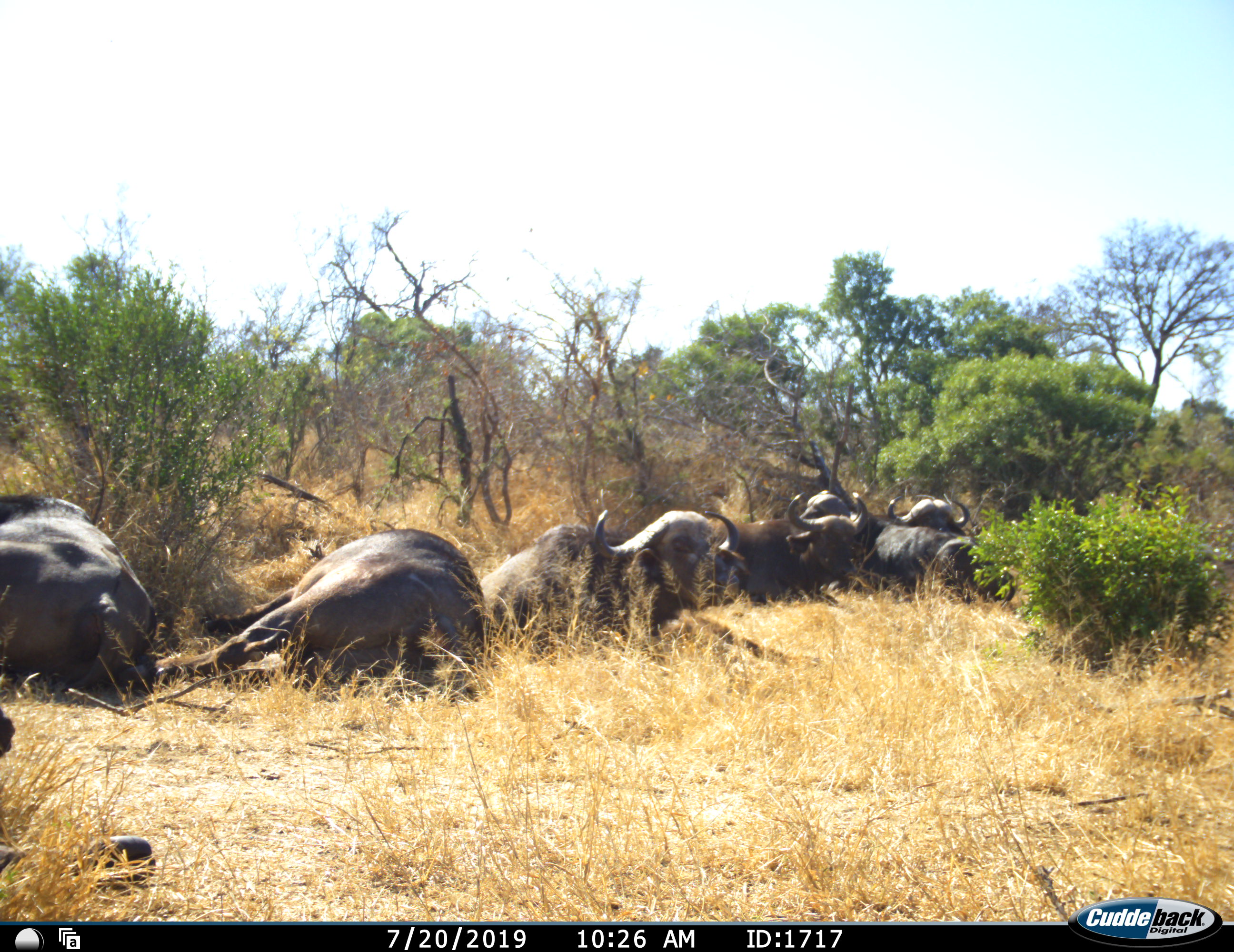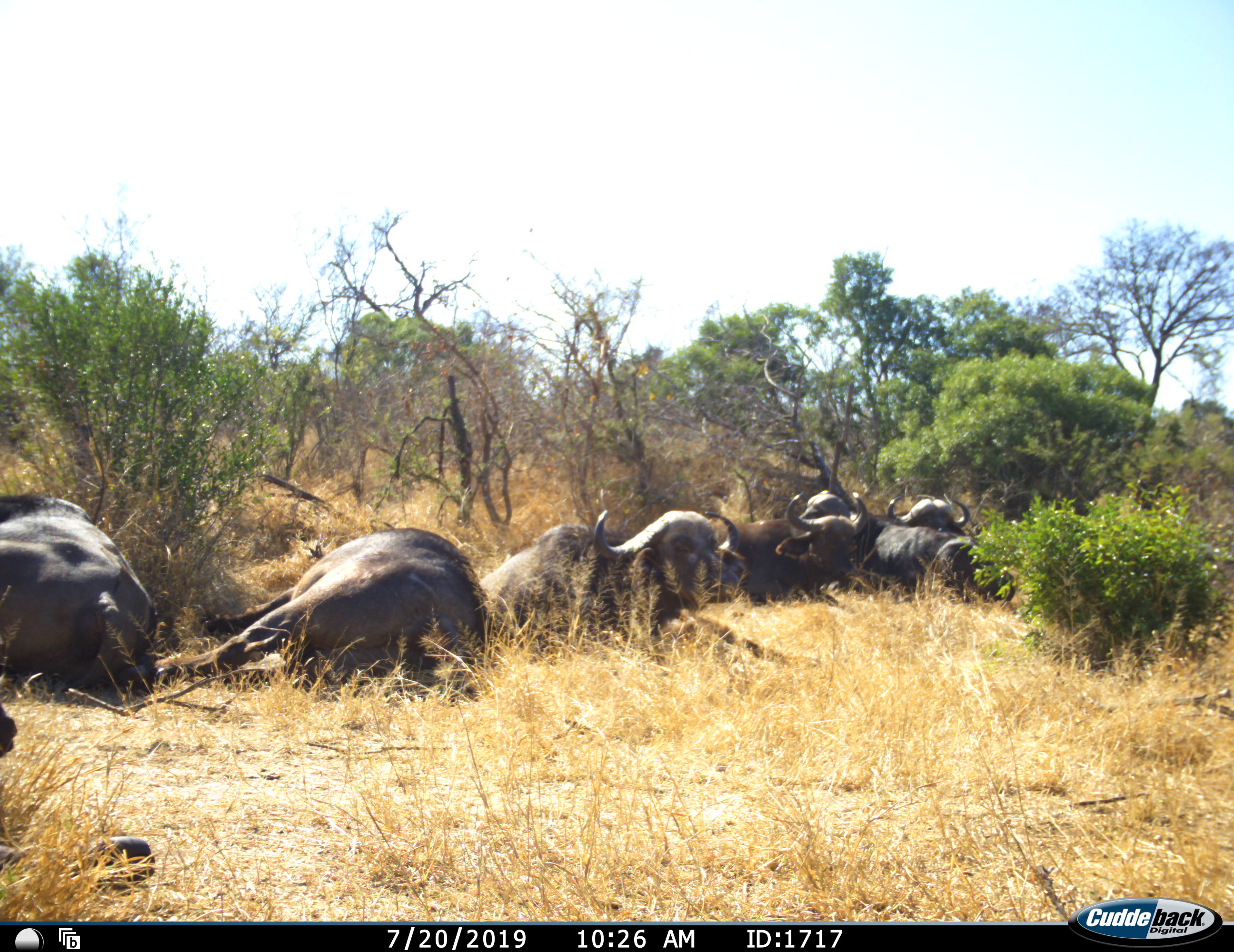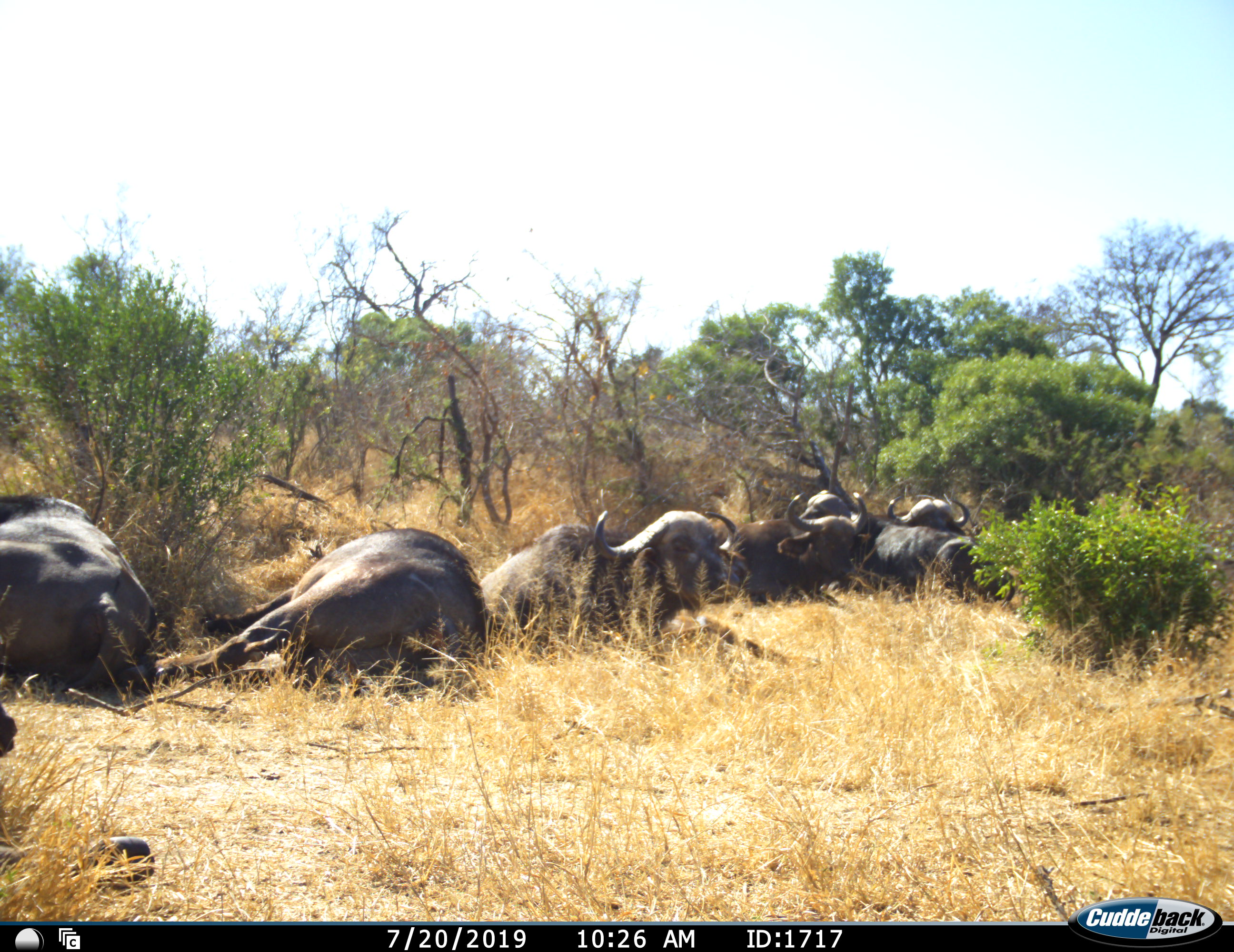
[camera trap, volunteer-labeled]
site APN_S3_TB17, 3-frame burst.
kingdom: Animalia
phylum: Chordata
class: Mammalia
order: Artiodactyla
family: Bovidae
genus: Syncerus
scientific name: Syncerus caffer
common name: african buffalo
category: buffalo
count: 7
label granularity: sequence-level